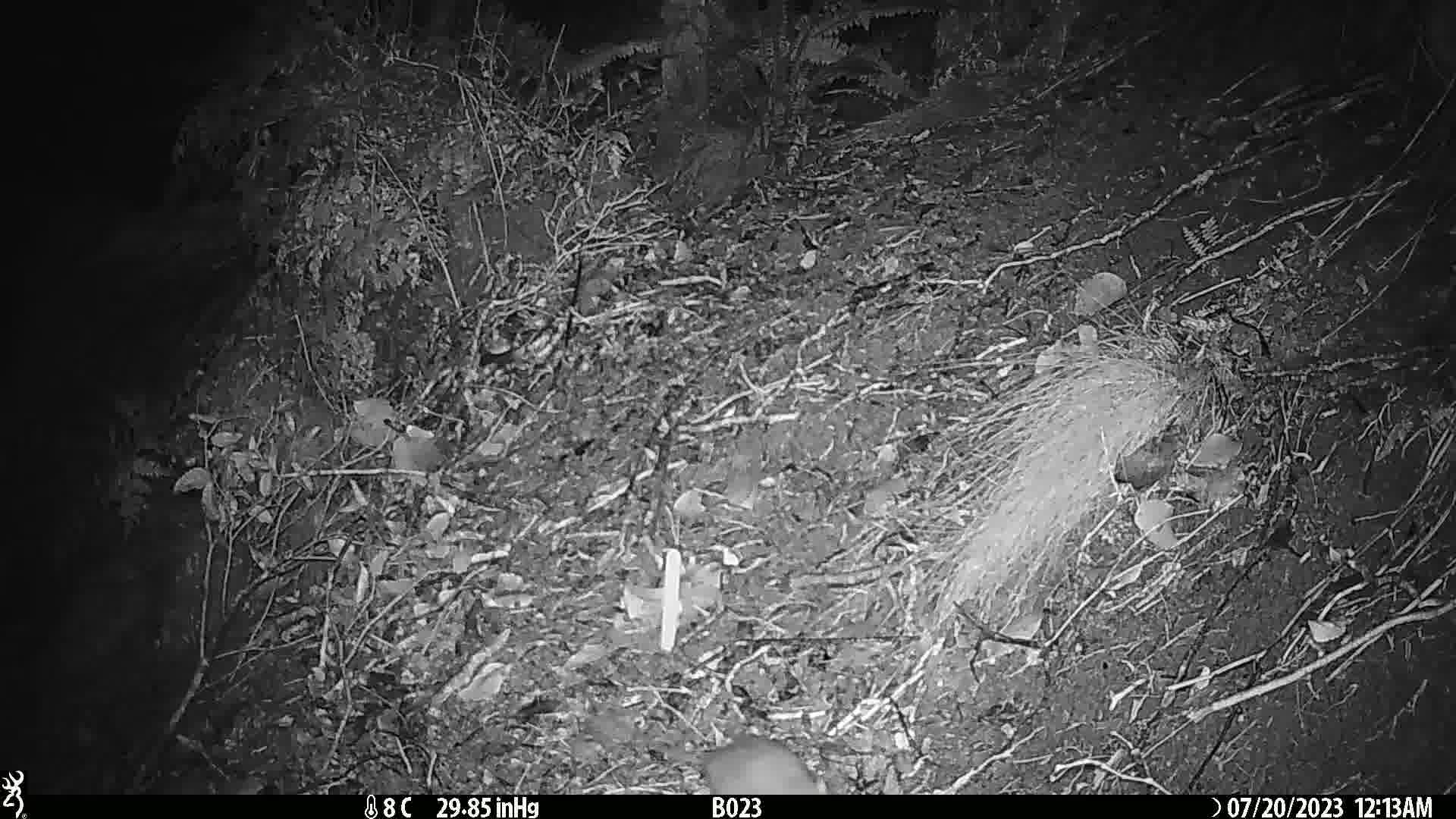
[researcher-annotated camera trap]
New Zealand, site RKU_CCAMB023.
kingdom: Animalia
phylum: Chordata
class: Mammalia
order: Rodentia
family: Muridae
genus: Rattus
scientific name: Rattus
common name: rat